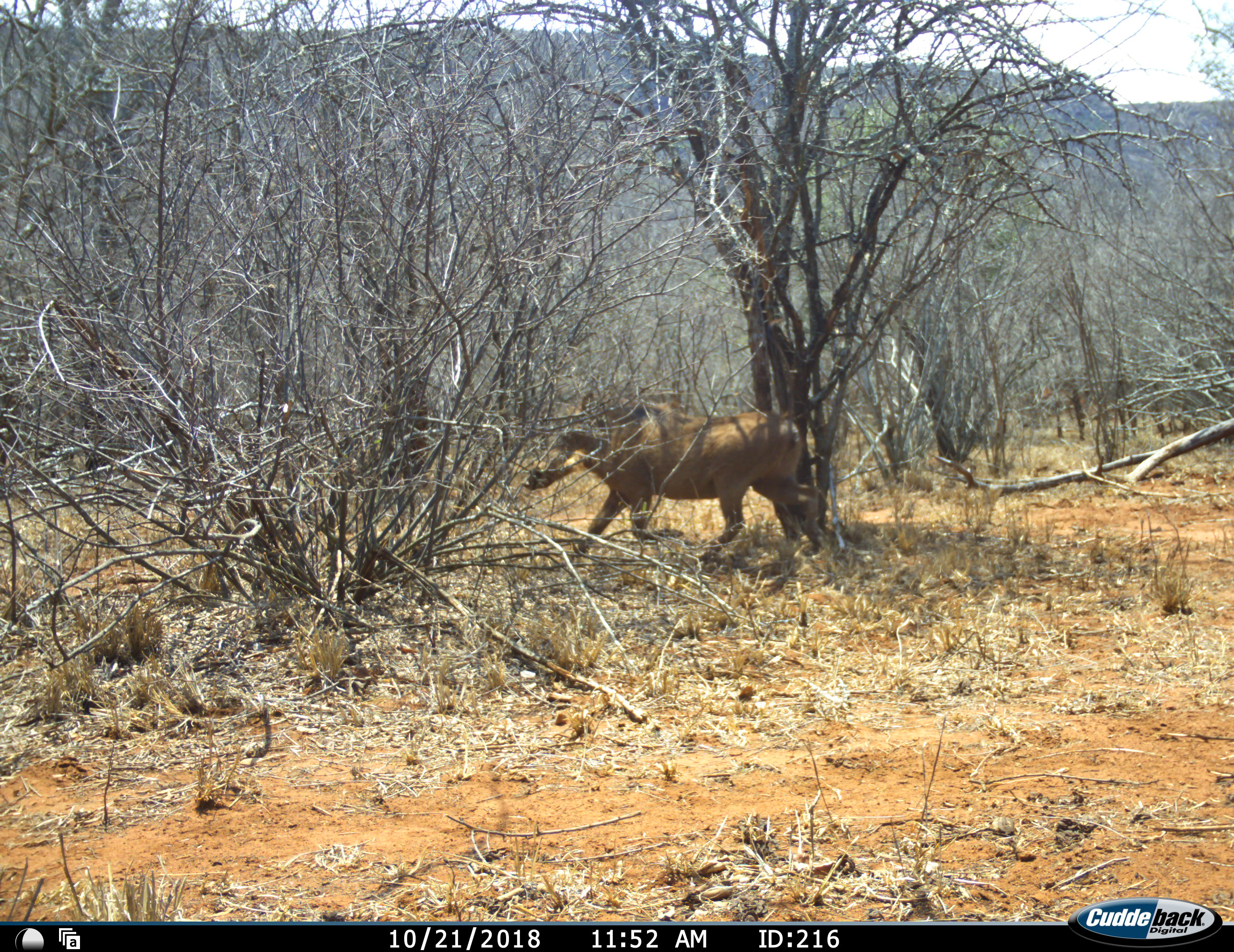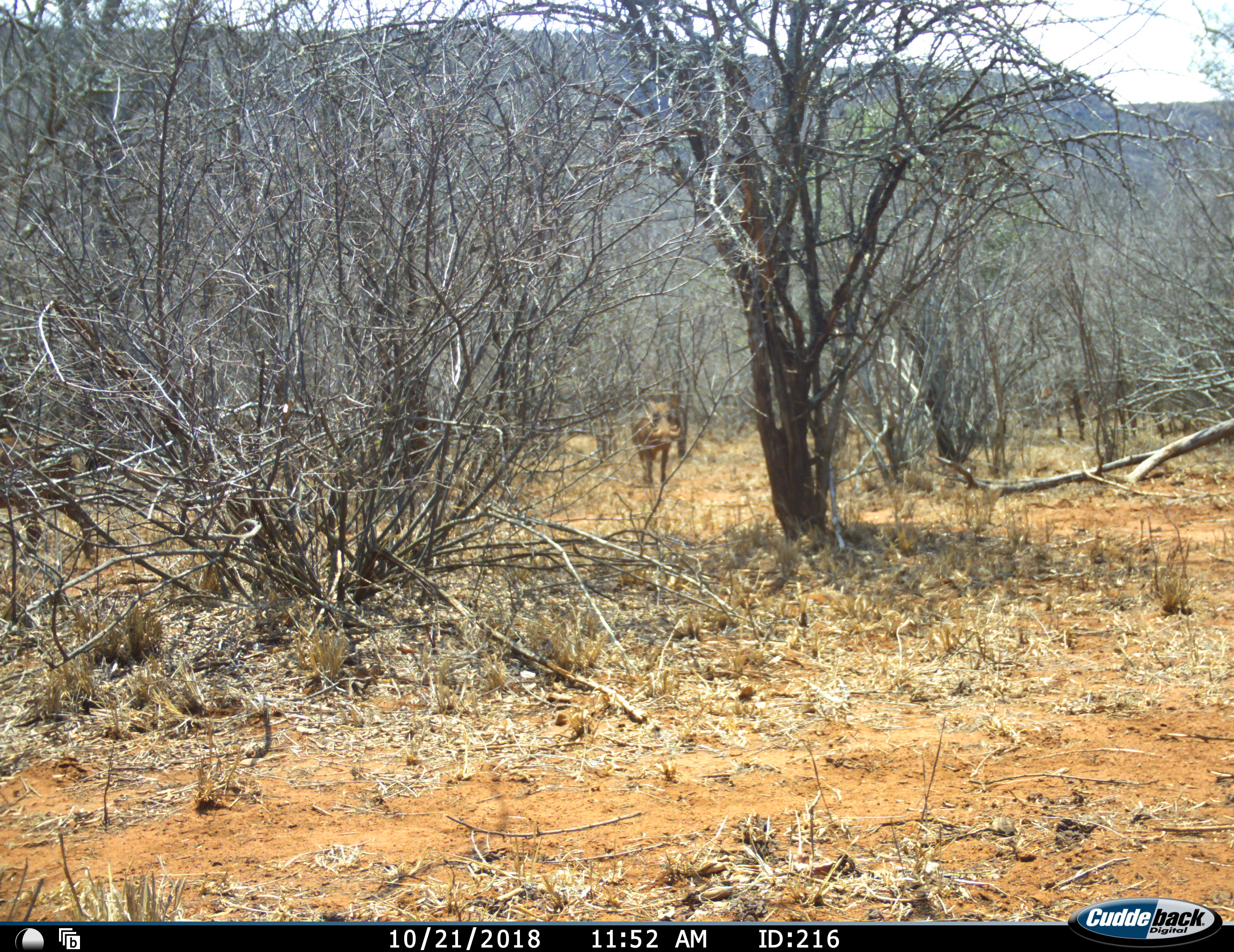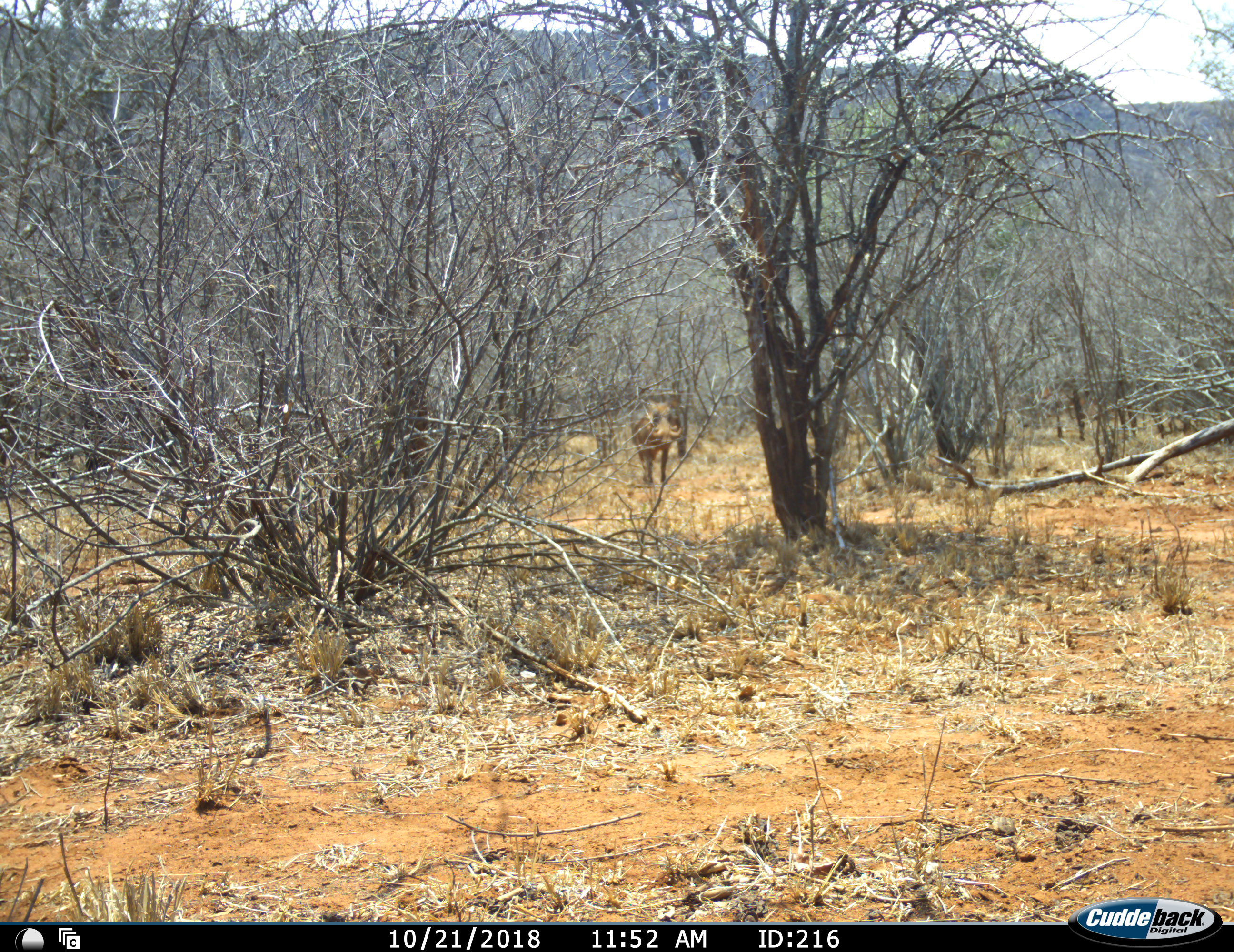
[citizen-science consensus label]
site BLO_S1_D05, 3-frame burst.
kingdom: Animalia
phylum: Chordata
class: Mammalia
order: Artiodactyla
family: Suidae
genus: Phacochoerus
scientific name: Phacochoerus africanus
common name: warthog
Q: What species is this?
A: Warthog (Phacochoerus africanus).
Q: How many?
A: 2.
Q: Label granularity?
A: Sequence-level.